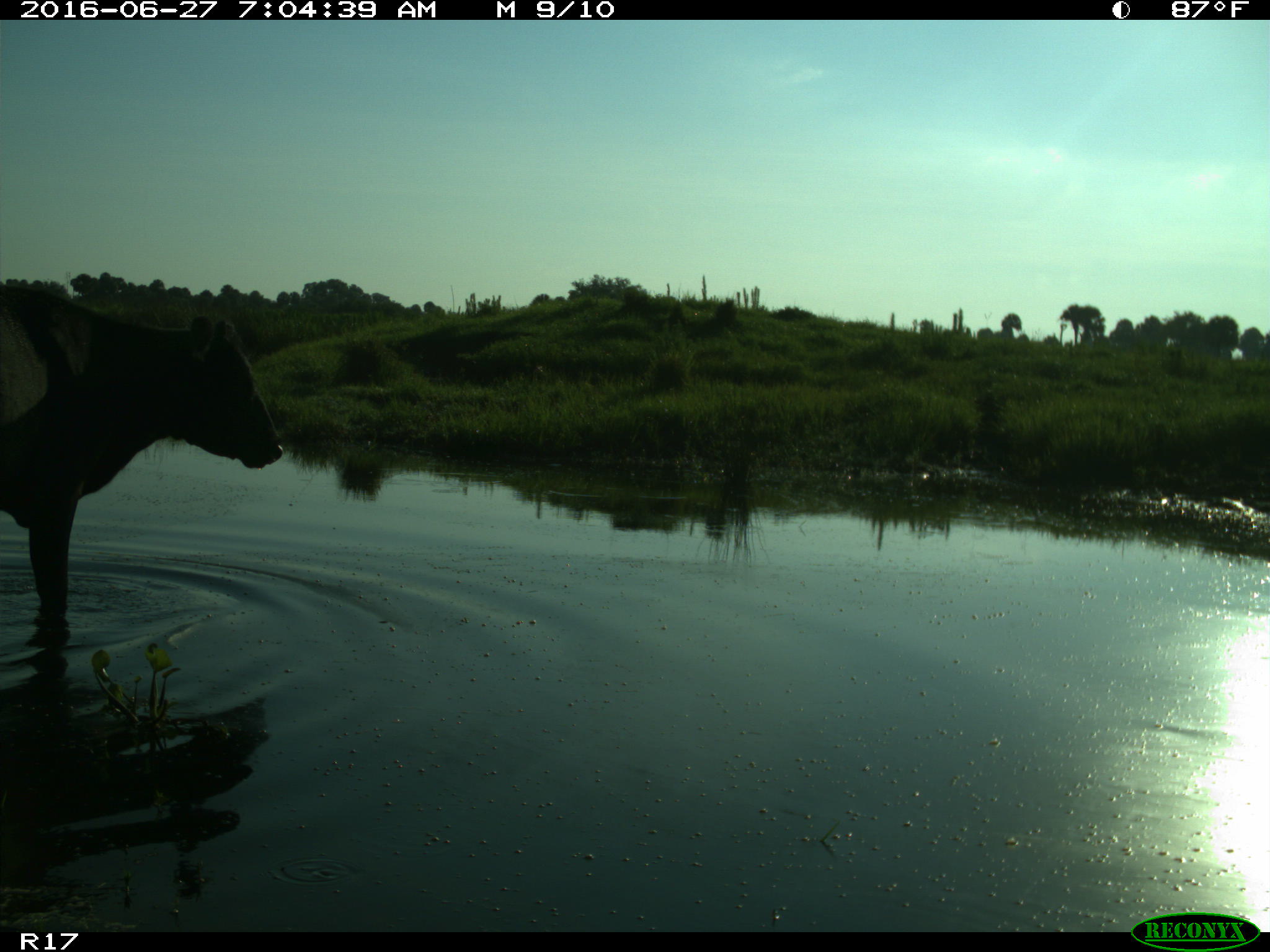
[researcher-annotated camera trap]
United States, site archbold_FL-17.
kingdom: Animalia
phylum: Chordata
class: Mammalia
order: Artiodactyla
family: Bovidae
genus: Bos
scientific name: Bos taurus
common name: domestic cow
Bos taurus (domestic cow).